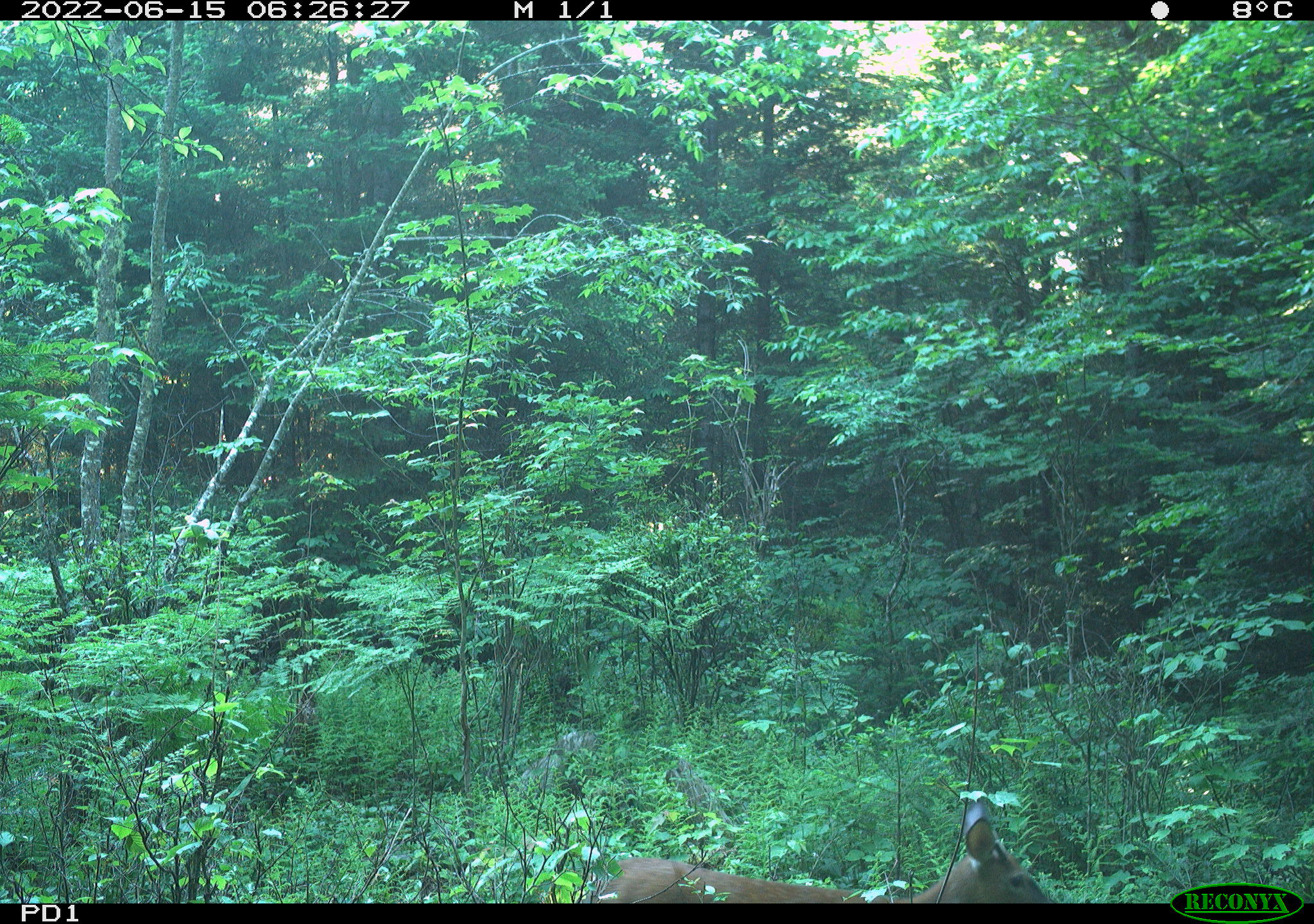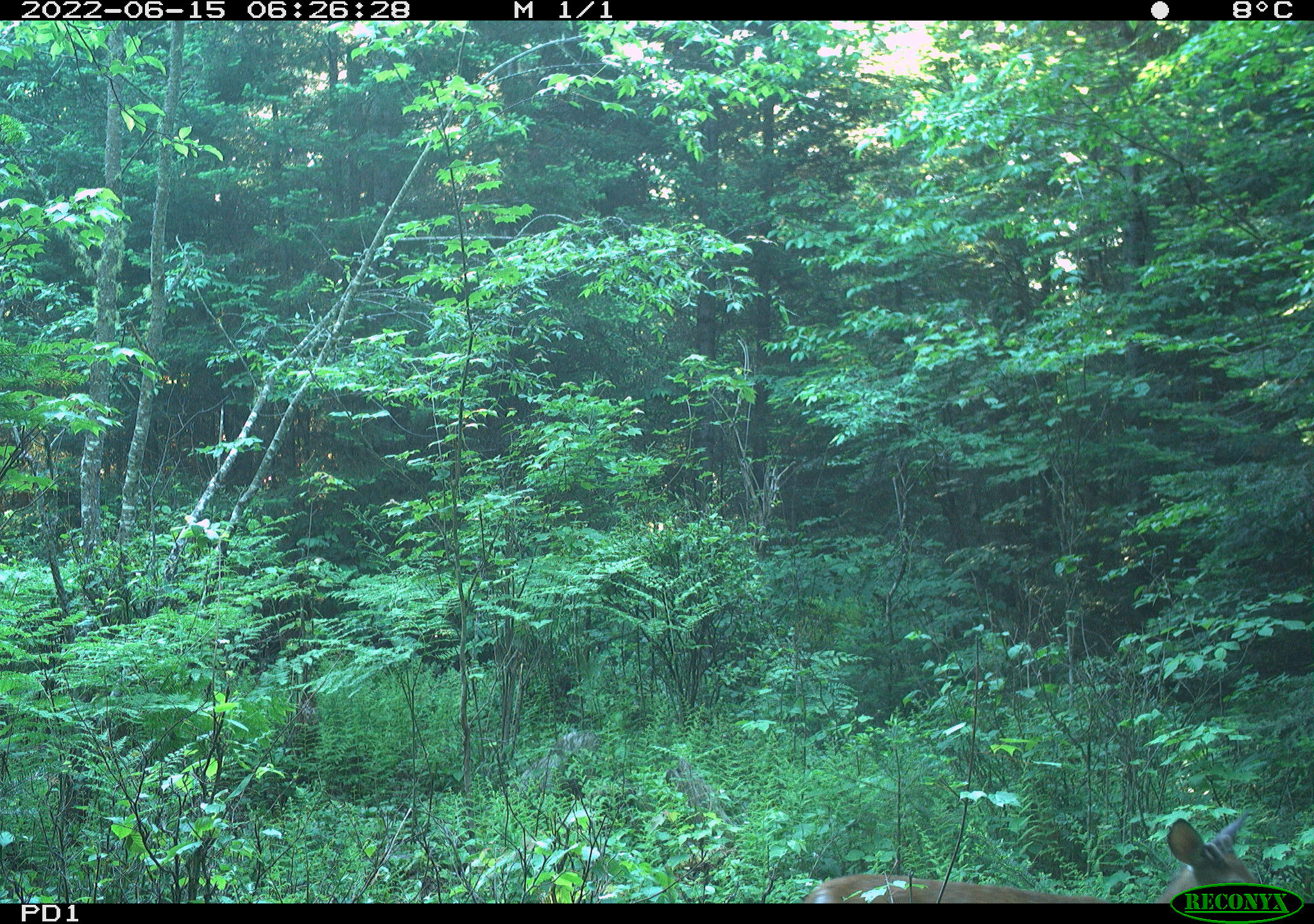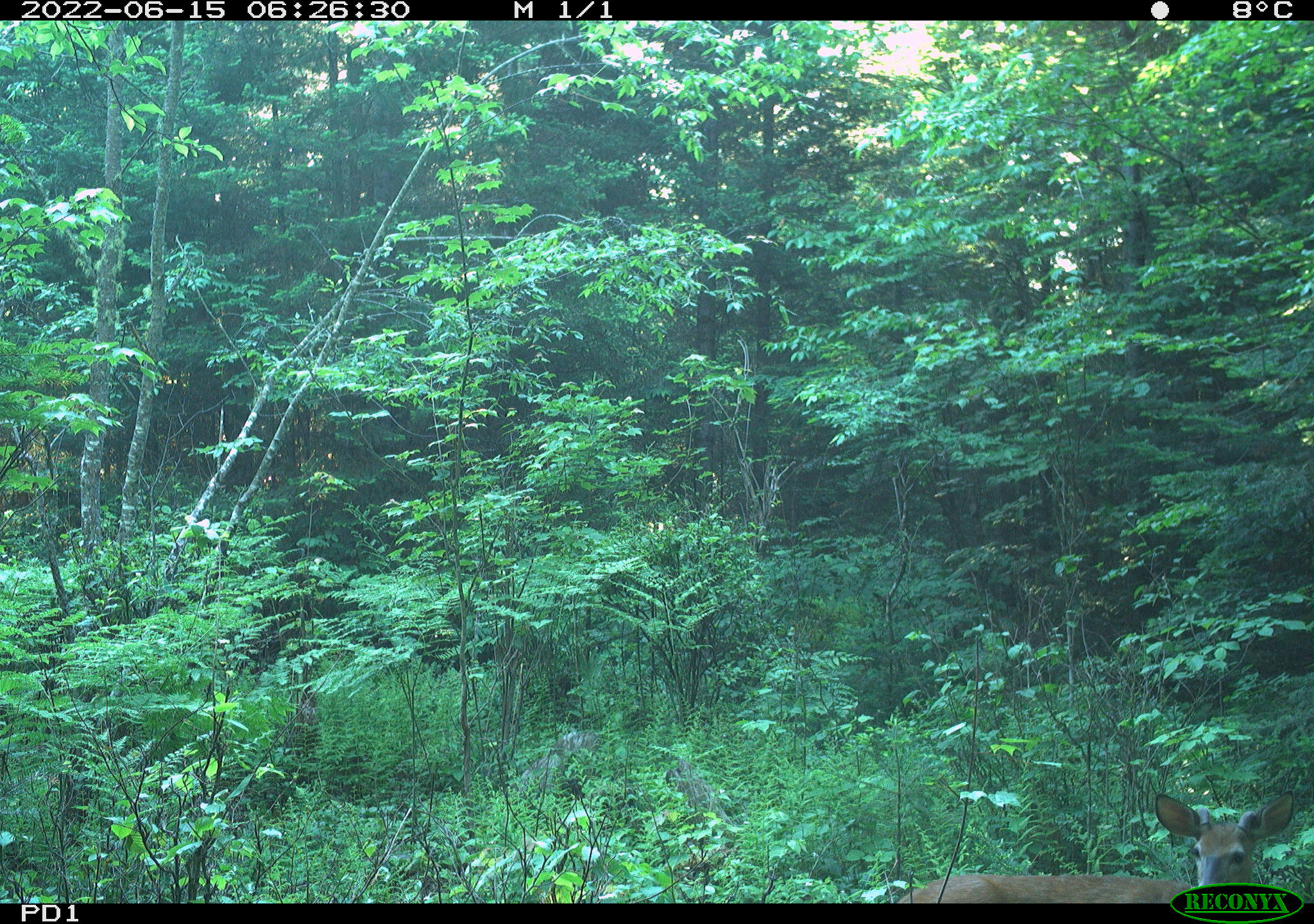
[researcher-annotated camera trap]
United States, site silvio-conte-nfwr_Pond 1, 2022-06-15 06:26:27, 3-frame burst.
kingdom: Animalia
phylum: Chordata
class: Mammalia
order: Artiodactyla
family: Cervidae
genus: Odocoileus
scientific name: Odocoileus virginianus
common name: white-tailed deer